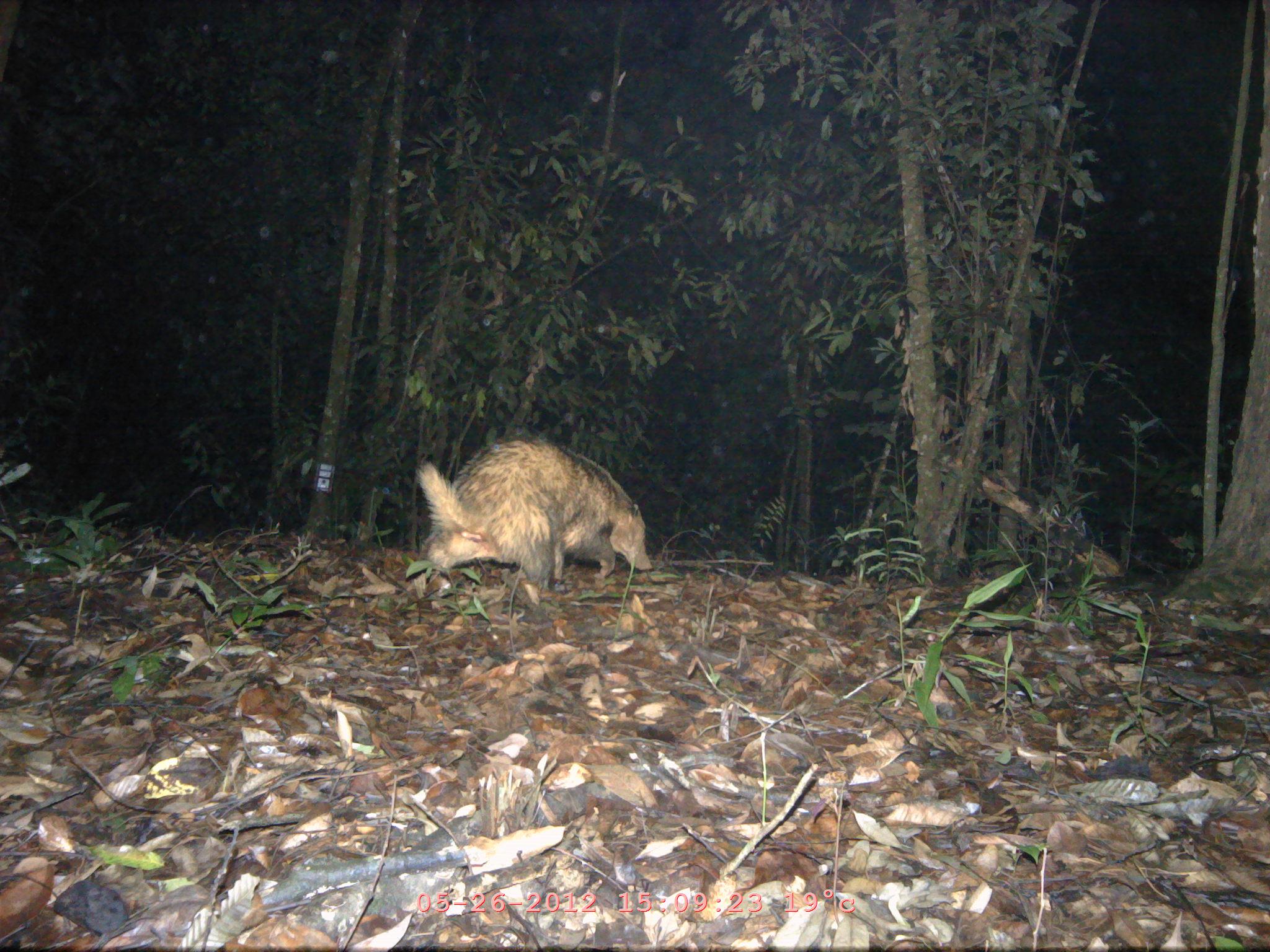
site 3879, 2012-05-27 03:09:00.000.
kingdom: Animalia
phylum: Chordata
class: Mammalia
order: Carnivora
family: Mustelidae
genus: Arctonyx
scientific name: Arctonyx collaris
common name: greater hog badger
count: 1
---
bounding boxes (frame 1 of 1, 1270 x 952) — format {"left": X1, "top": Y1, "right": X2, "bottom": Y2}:
arctonyx collaris: {"left": 414, "top": 429, "right": 652, "bottom": 597}